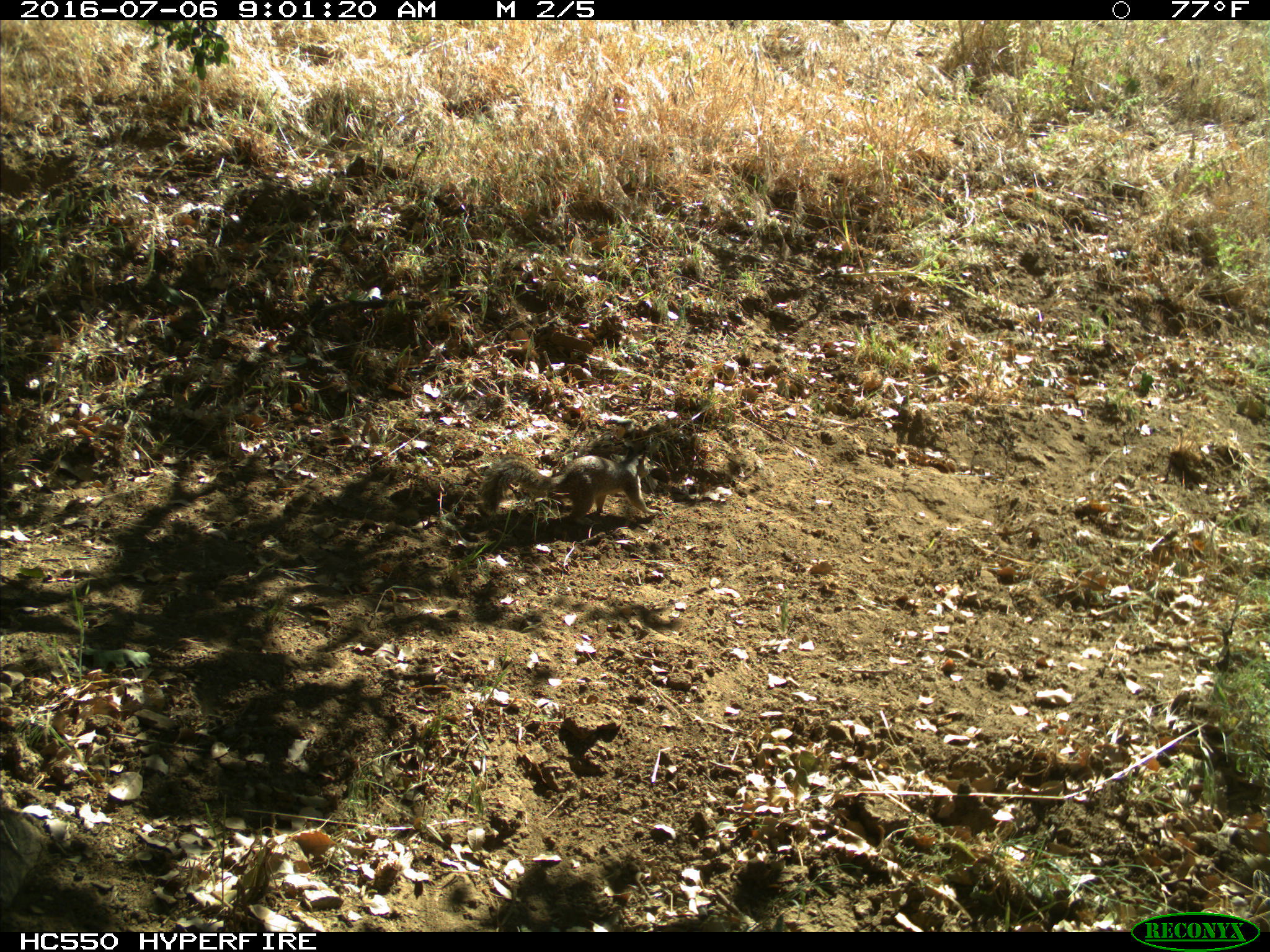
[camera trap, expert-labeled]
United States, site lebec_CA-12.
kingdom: Animalia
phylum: Chordata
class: Mammalia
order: Rodentia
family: Sciuridae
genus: Otospermophilus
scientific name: Otospermophilus beecheyi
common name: california ground squirrel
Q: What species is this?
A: Otospermophilus beecheyi (california ground squirrel).